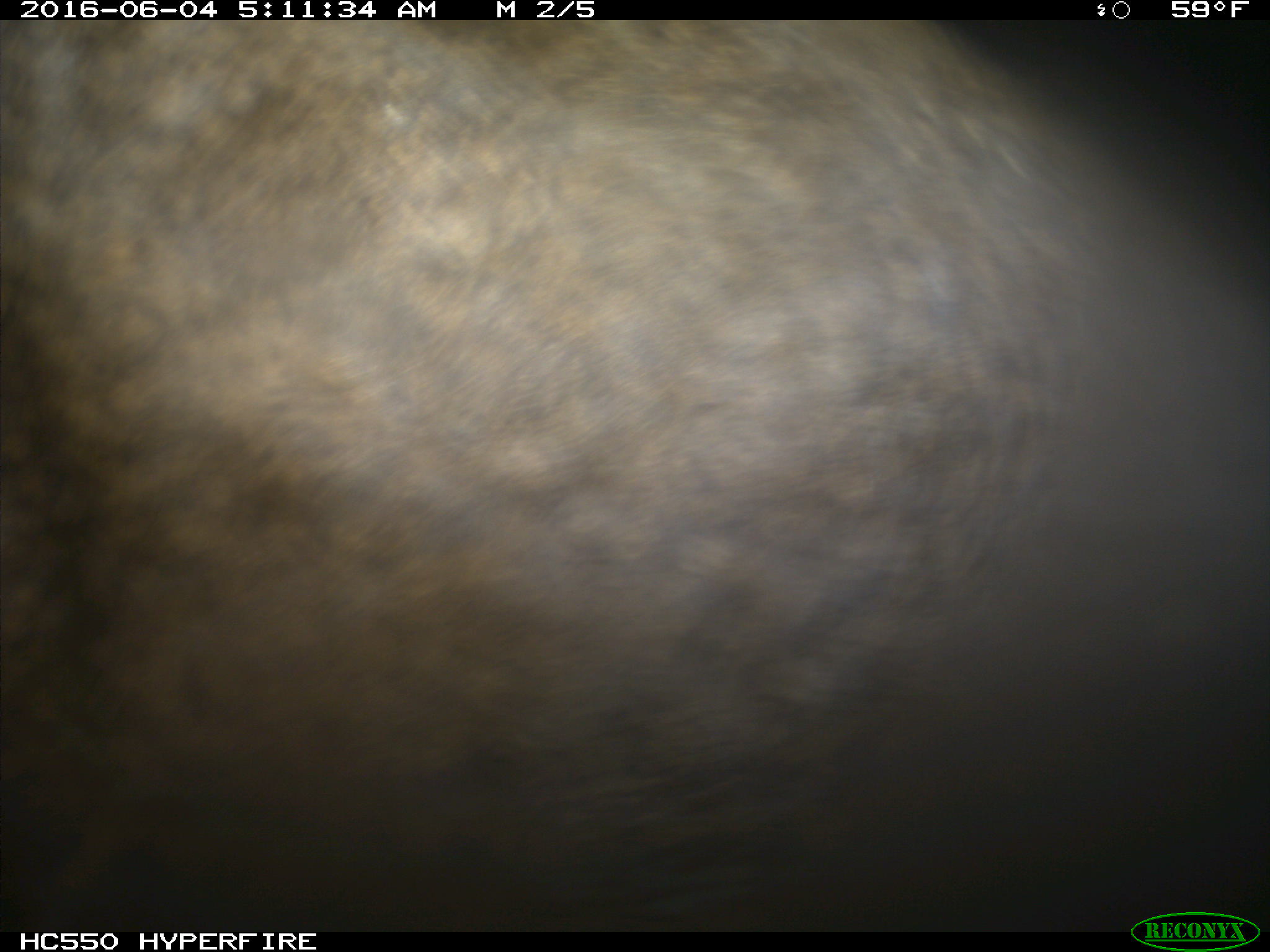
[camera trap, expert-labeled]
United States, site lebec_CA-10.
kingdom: Animalia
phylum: Chordata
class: Mammalia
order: Artiodactyla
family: Cervidae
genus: Cervus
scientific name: Cervus canadensis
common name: elk